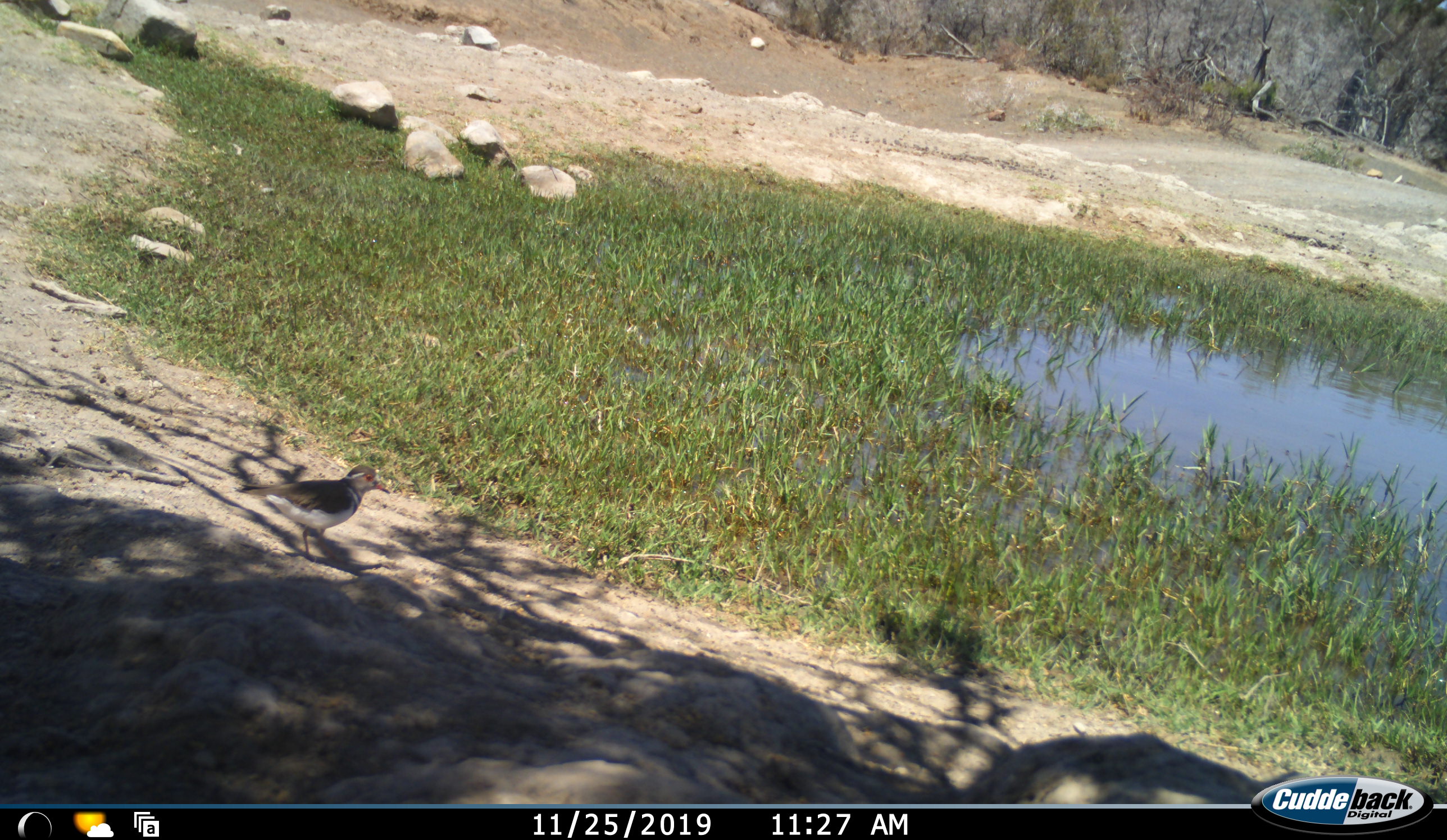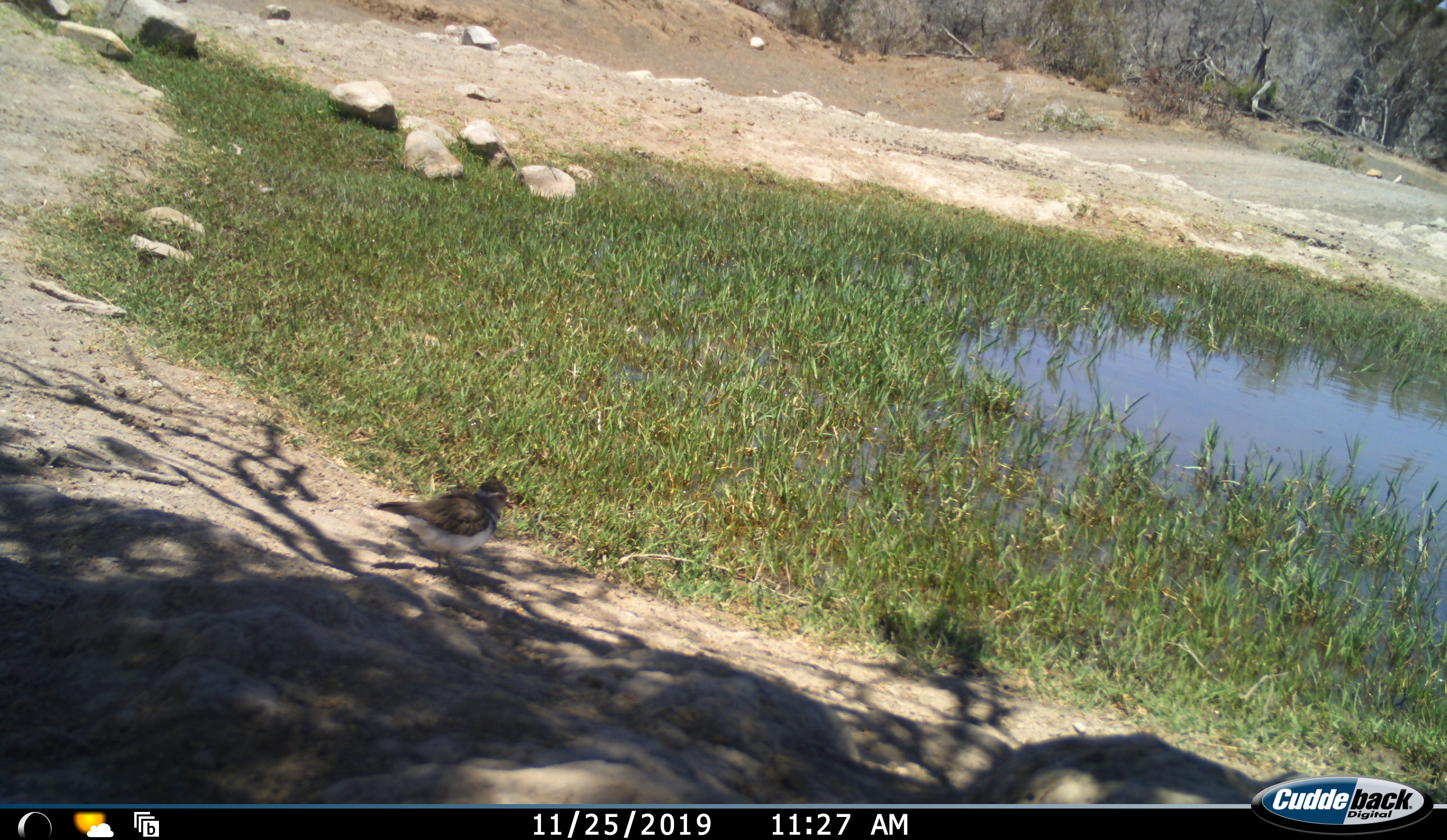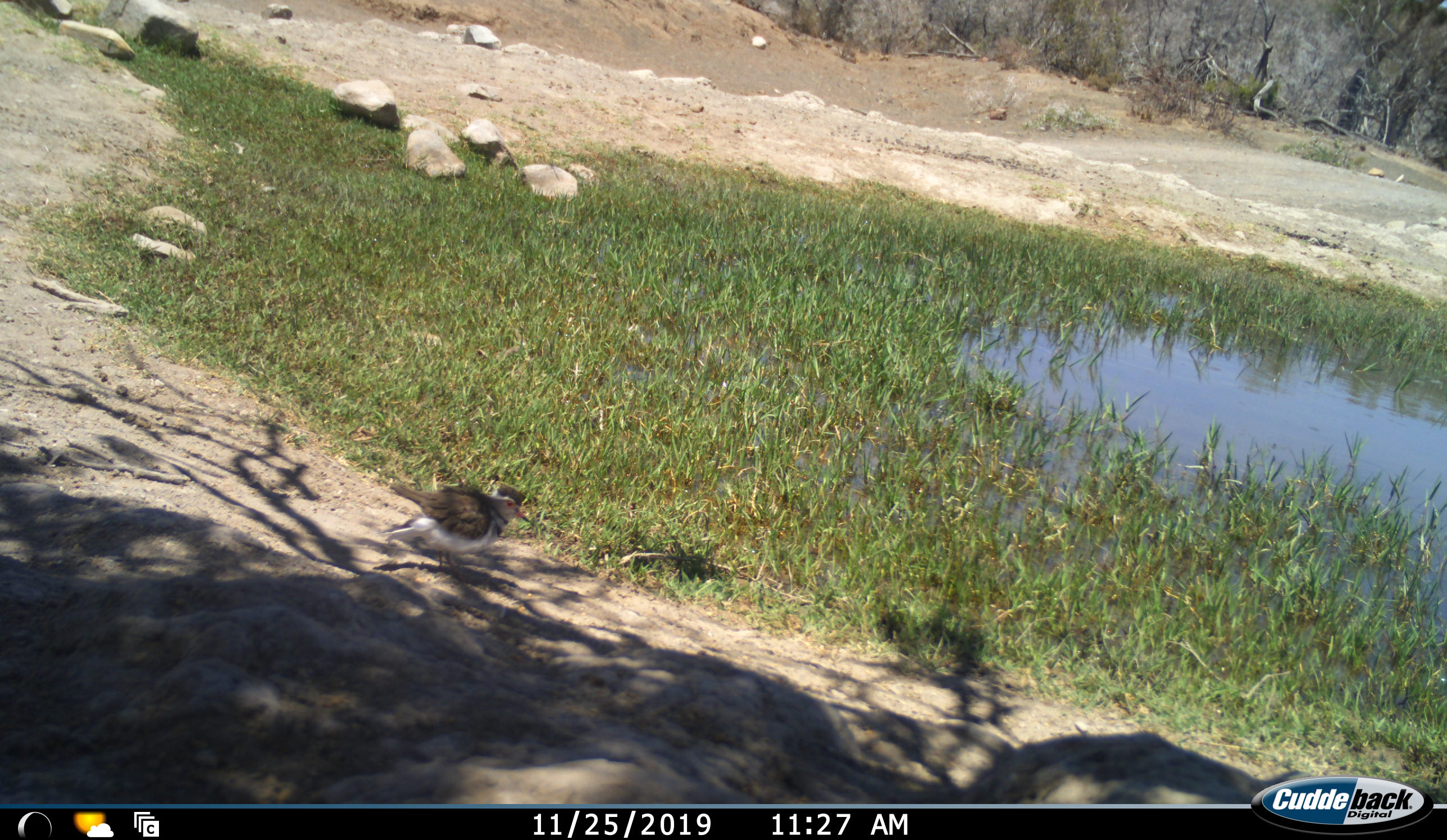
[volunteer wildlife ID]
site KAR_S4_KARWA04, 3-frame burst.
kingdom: Animalia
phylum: Chordata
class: Aves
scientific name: Aves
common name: bird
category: birdother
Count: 1.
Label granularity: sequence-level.